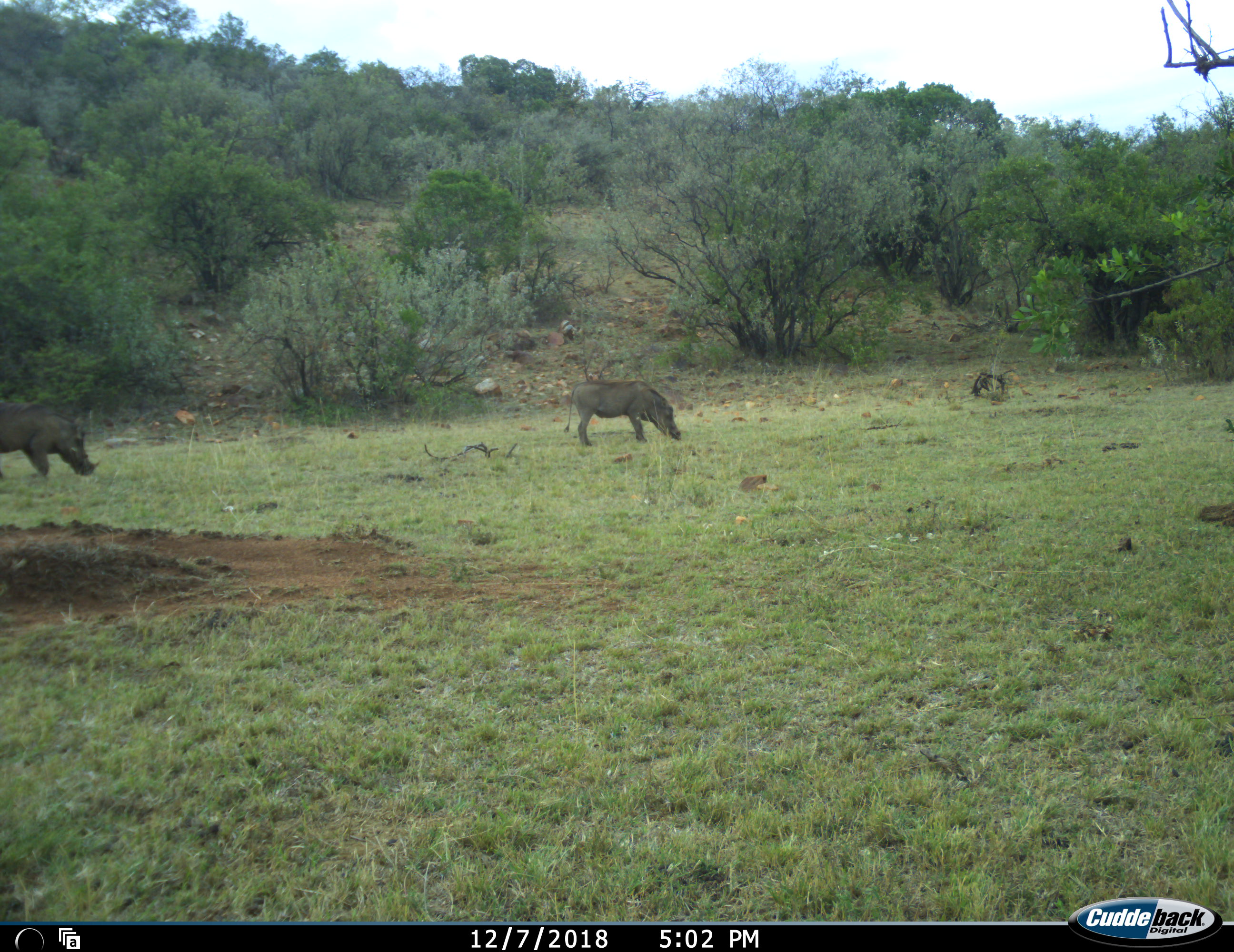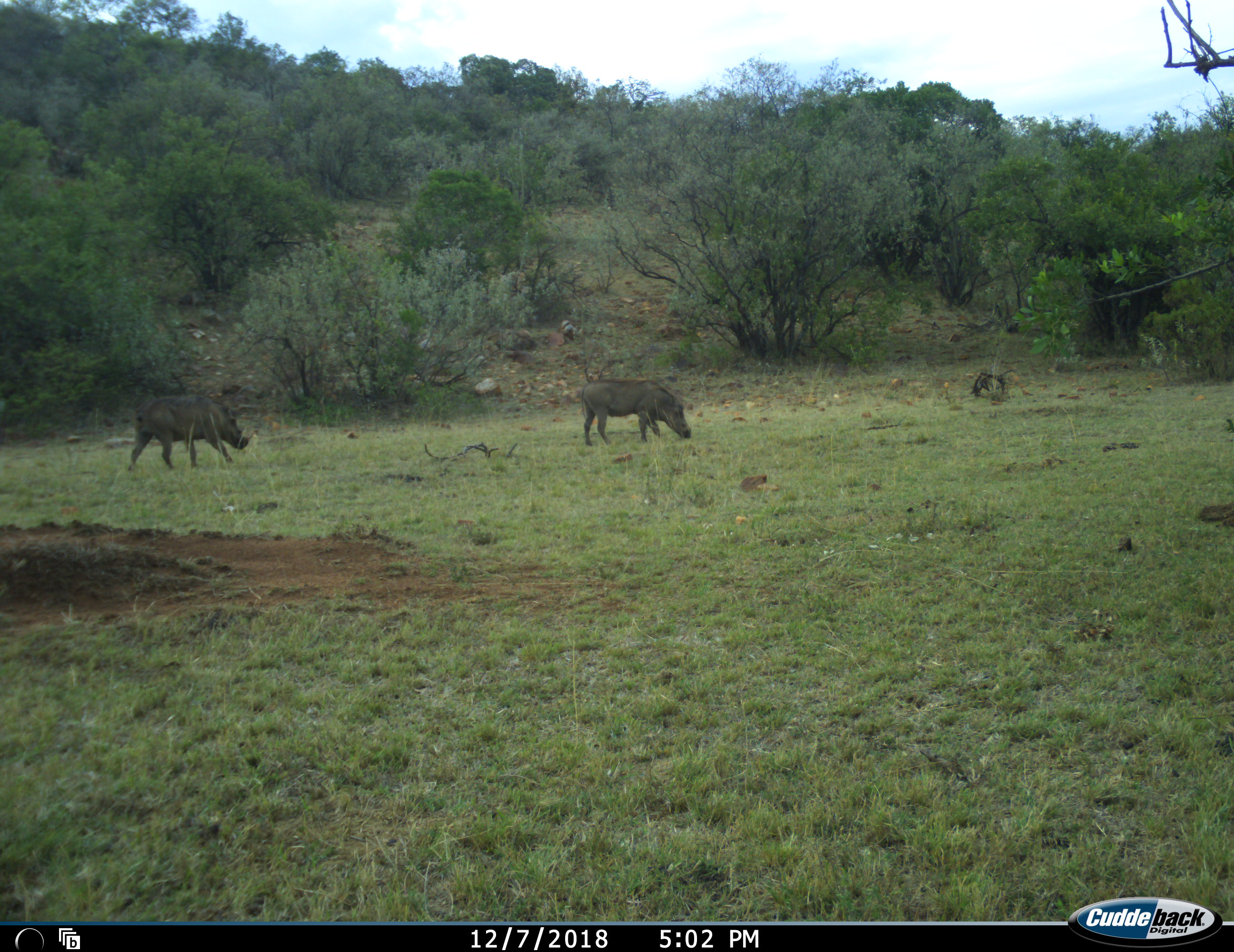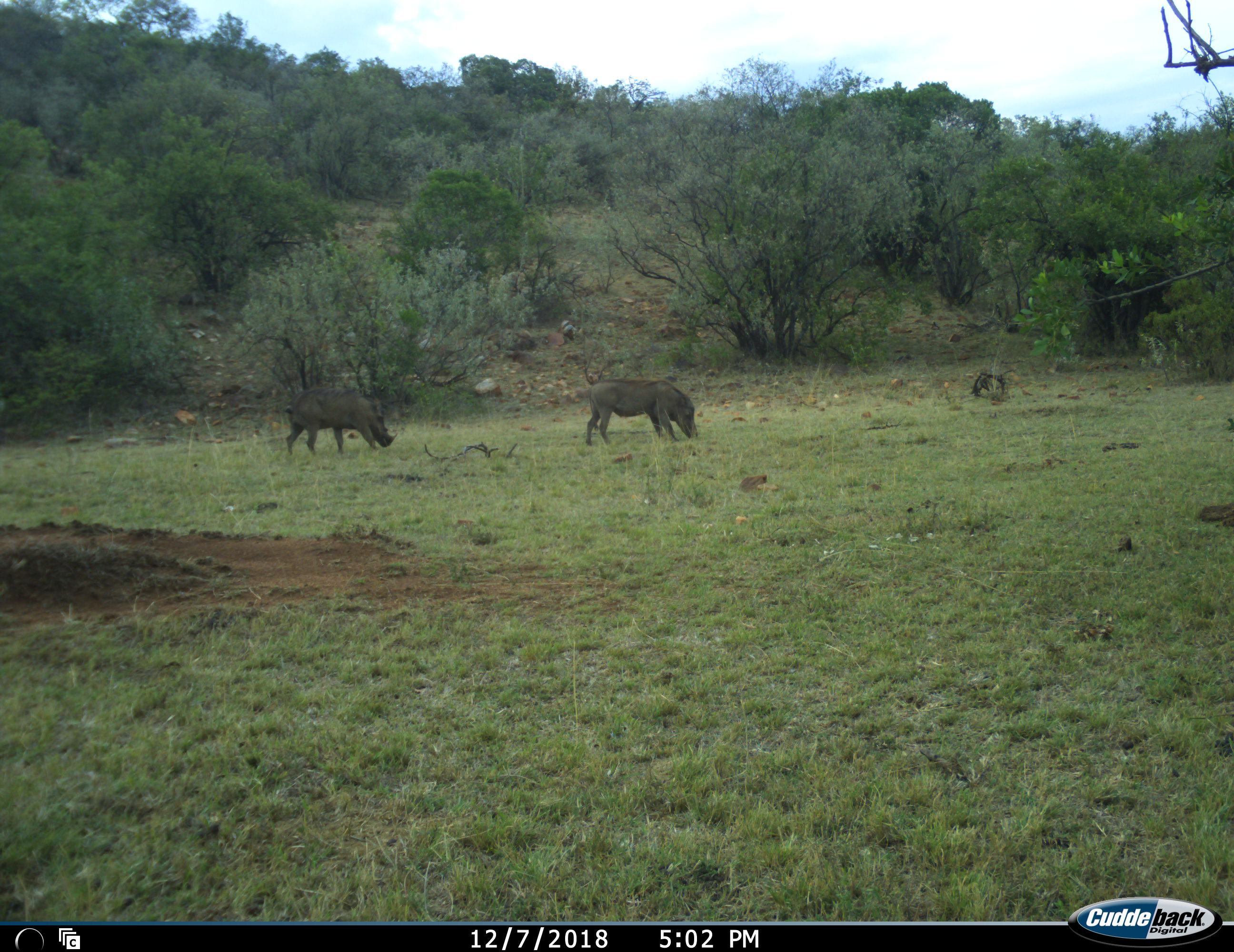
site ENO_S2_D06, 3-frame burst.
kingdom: Animalia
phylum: Chordata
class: Mammalia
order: Artiodactyla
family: Suidae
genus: Phacochoerus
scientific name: Phacochoerus africanus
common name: warthog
Warthog (Phacochoerus africanus), count 2. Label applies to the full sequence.